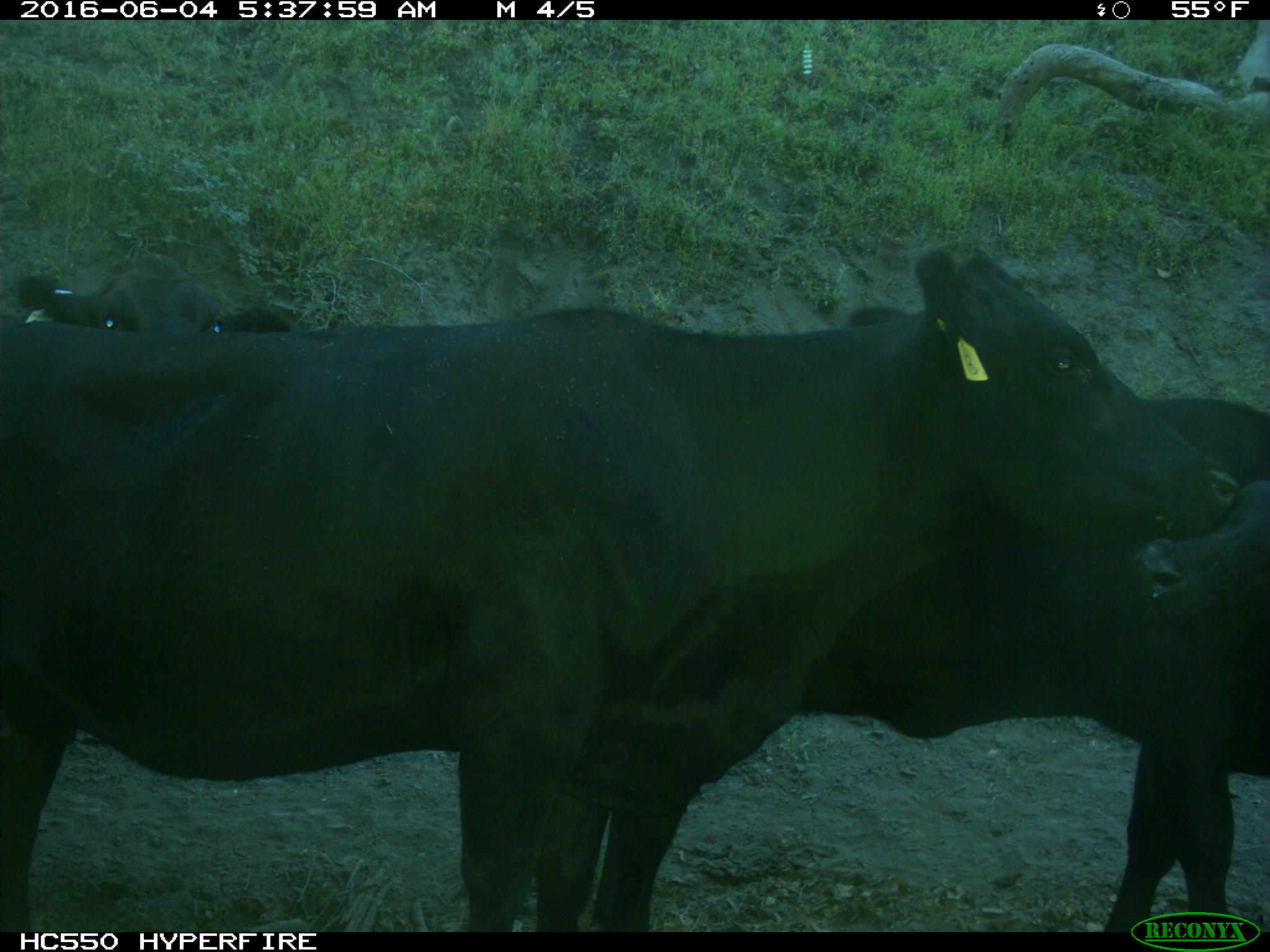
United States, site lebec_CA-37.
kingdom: Animalia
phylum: Chordata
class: Mammalia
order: Artiodactyla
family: Bovidae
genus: Bos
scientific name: Bos taurus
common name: domestic cow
Bos taurus (domestic cow).